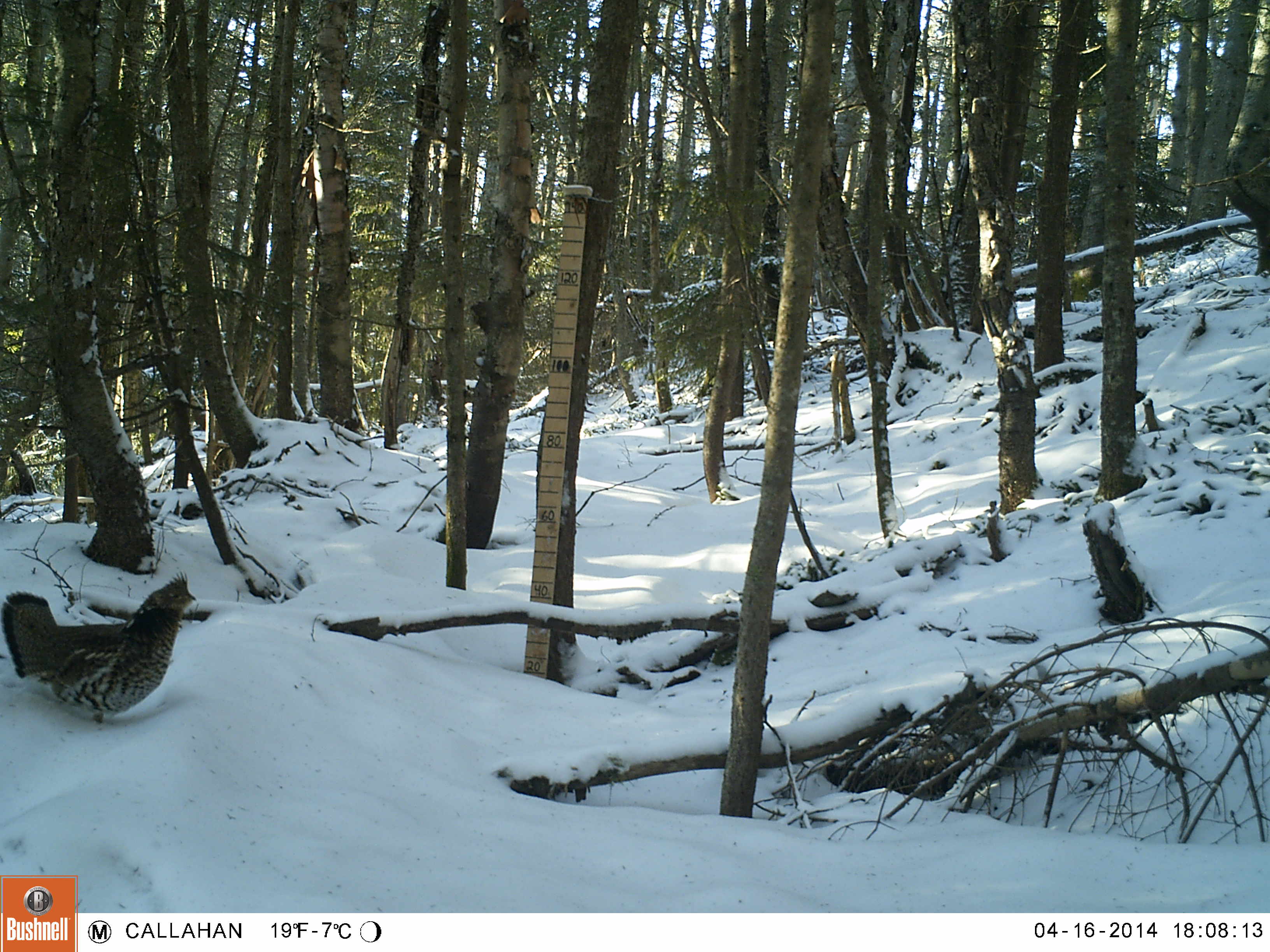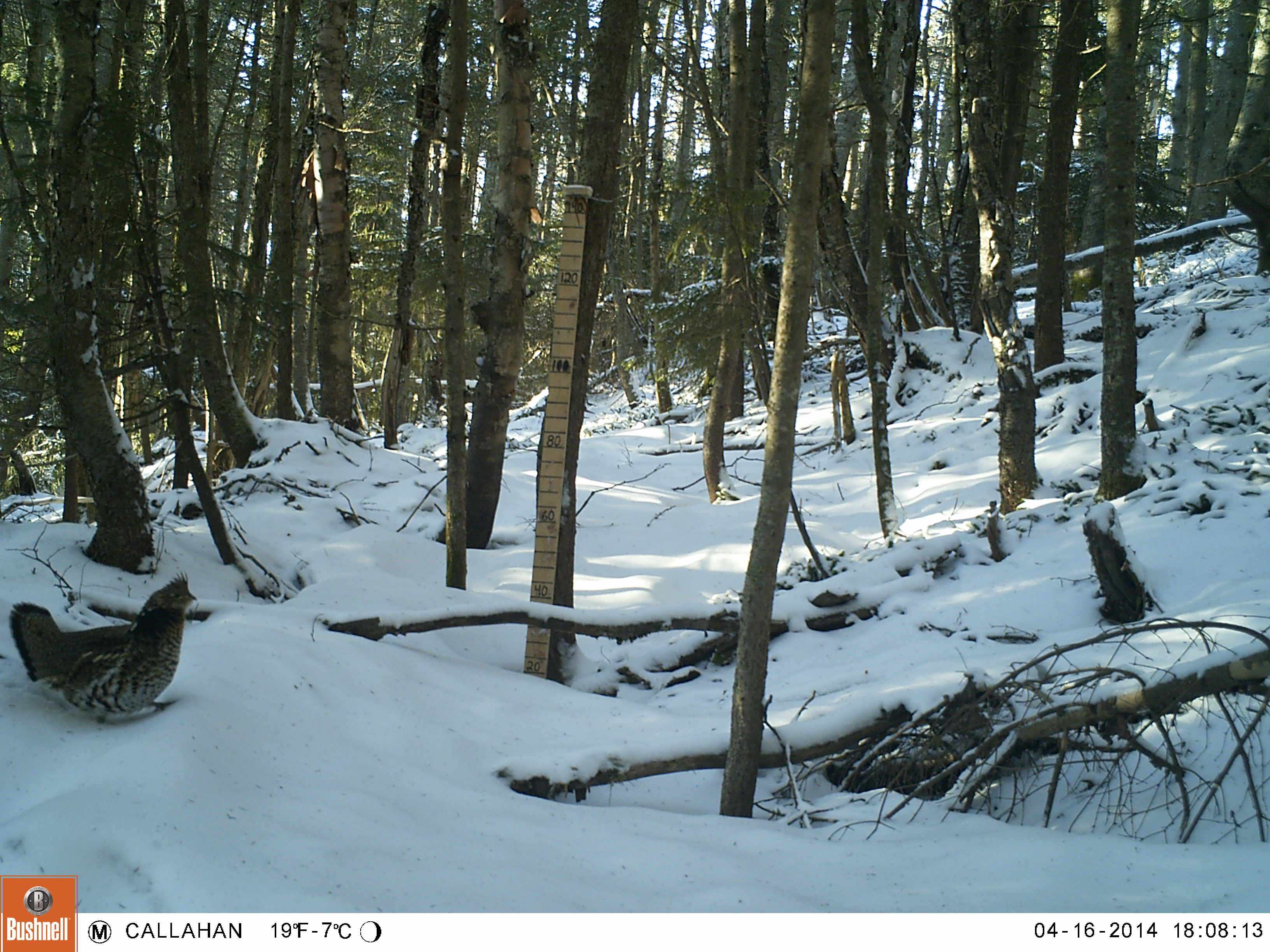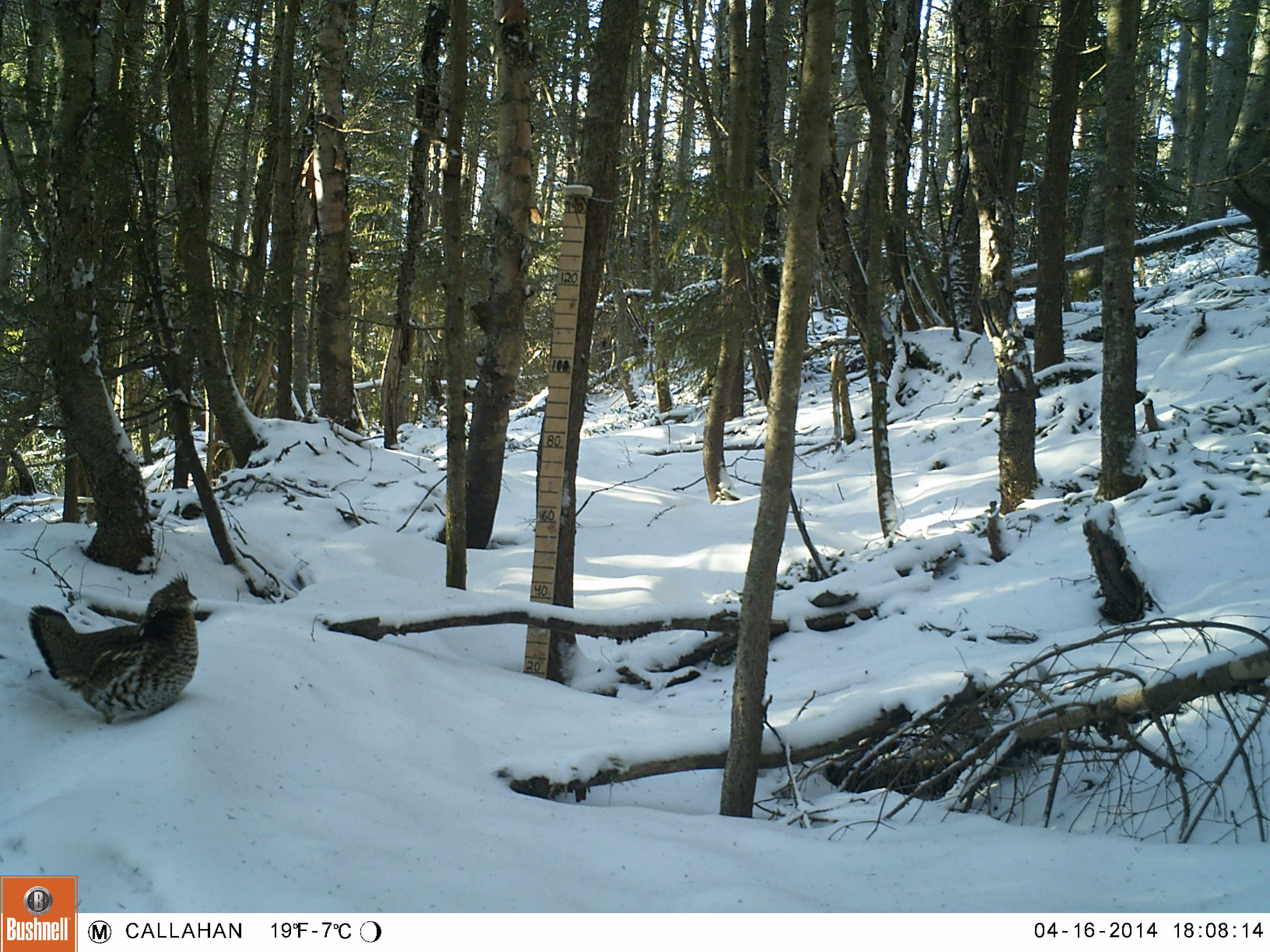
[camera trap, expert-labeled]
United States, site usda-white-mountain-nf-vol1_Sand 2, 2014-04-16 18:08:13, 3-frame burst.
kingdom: Animalia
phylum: Chordata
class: Aves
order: Galliformes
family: Phasianidae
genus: Bonasa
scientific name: Bonasa umbellus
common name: ruffed grouse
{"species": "ruffed grouse (Bonasa umbellus)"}